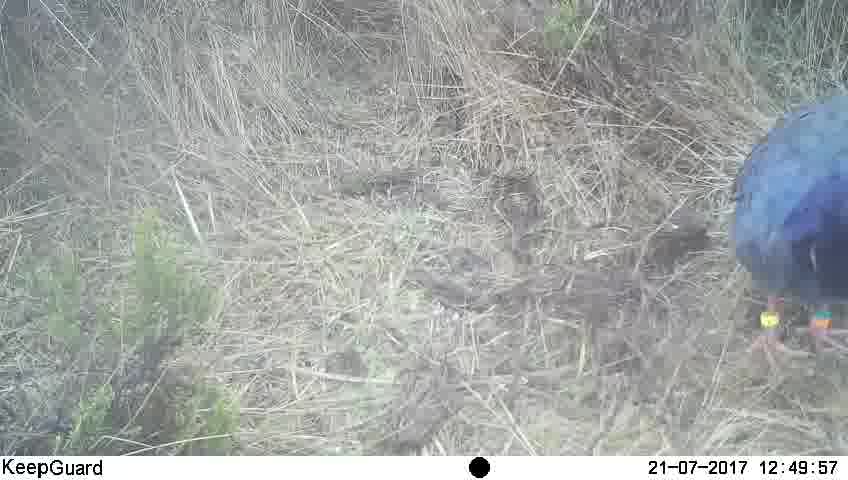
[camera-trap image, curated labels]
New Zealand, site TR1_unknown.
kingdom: Animalia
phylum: Chordata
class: Aves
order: Gruiformes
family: Rallidae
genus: Porphyrio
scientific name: Porphyrio mantelli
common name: takahe